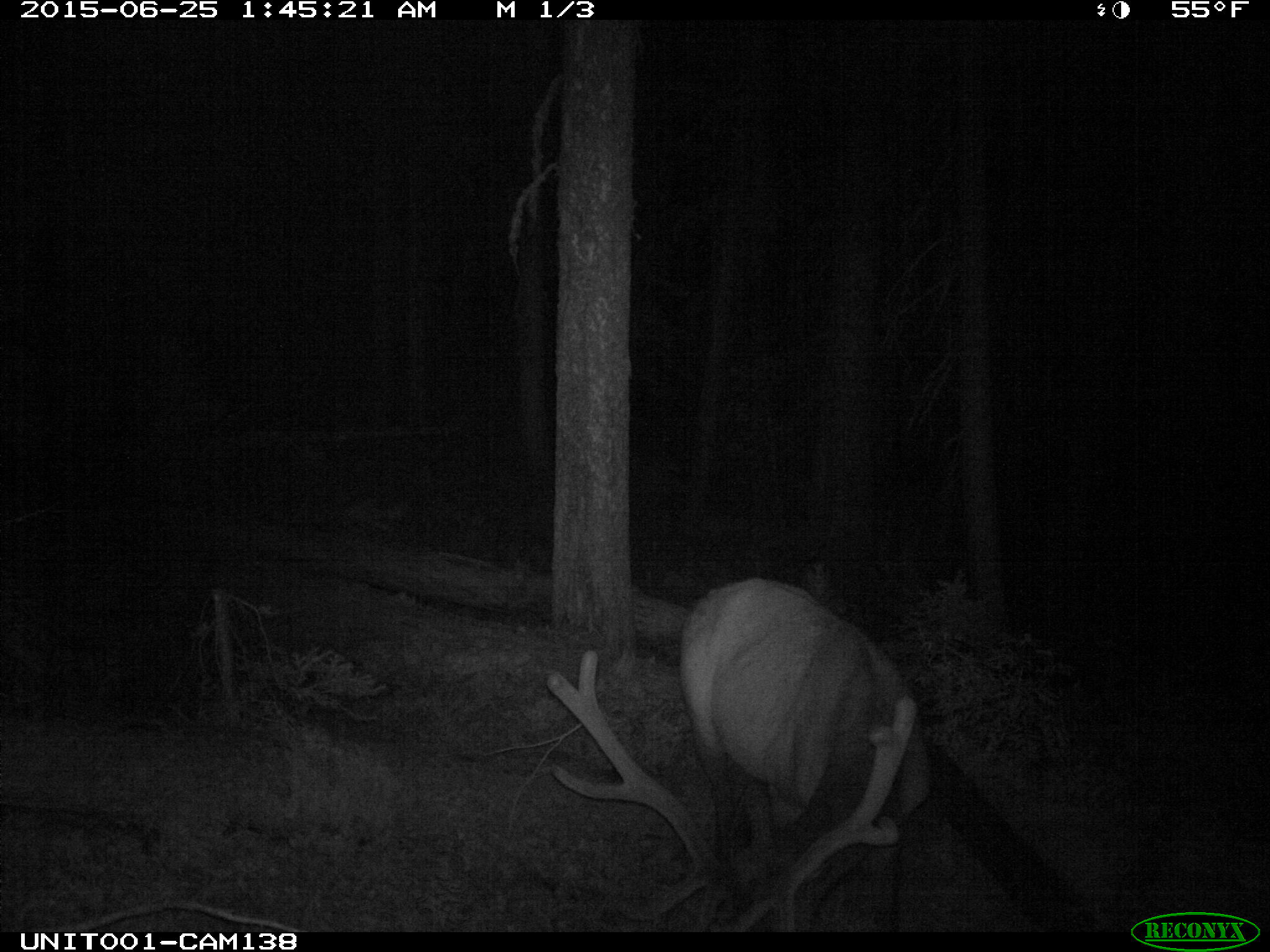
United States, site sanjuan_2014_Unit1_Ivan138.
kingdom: Animalia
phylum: Chordata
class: Mammalia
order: Artiodactyla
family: Cervidae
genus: Cervus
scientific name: Cervus elaphus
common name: red deer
Cervus elaphus (red deer).